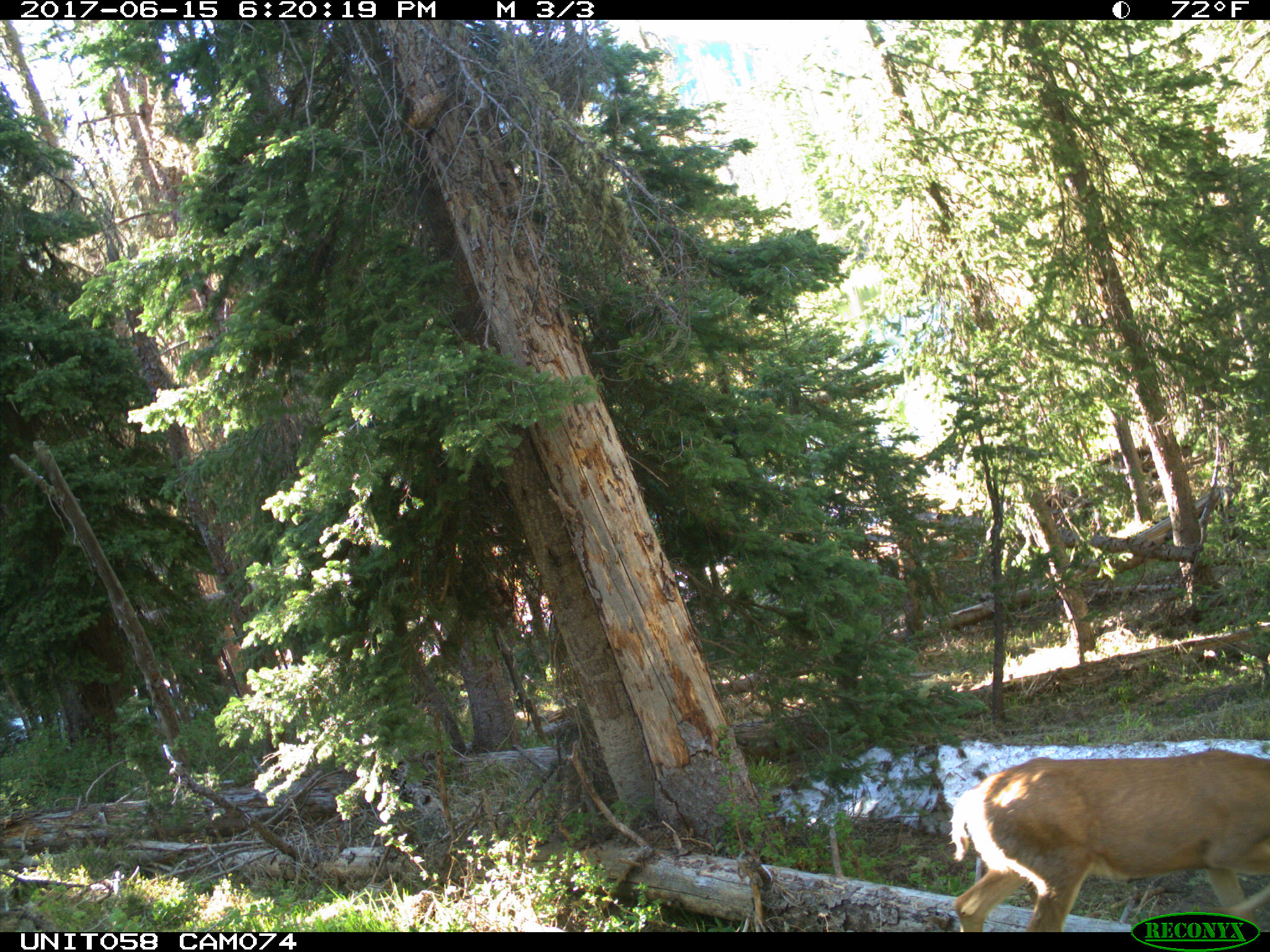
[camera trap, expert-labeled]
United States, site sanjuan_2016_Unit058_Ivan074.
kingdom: Animalia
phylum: Chordata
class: Mammalia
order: Artiodactyla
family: Cervidae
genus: Odocoileus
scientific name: Odocoileus hemionus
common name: mule deer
Odocoileus hemionus (mule deer).